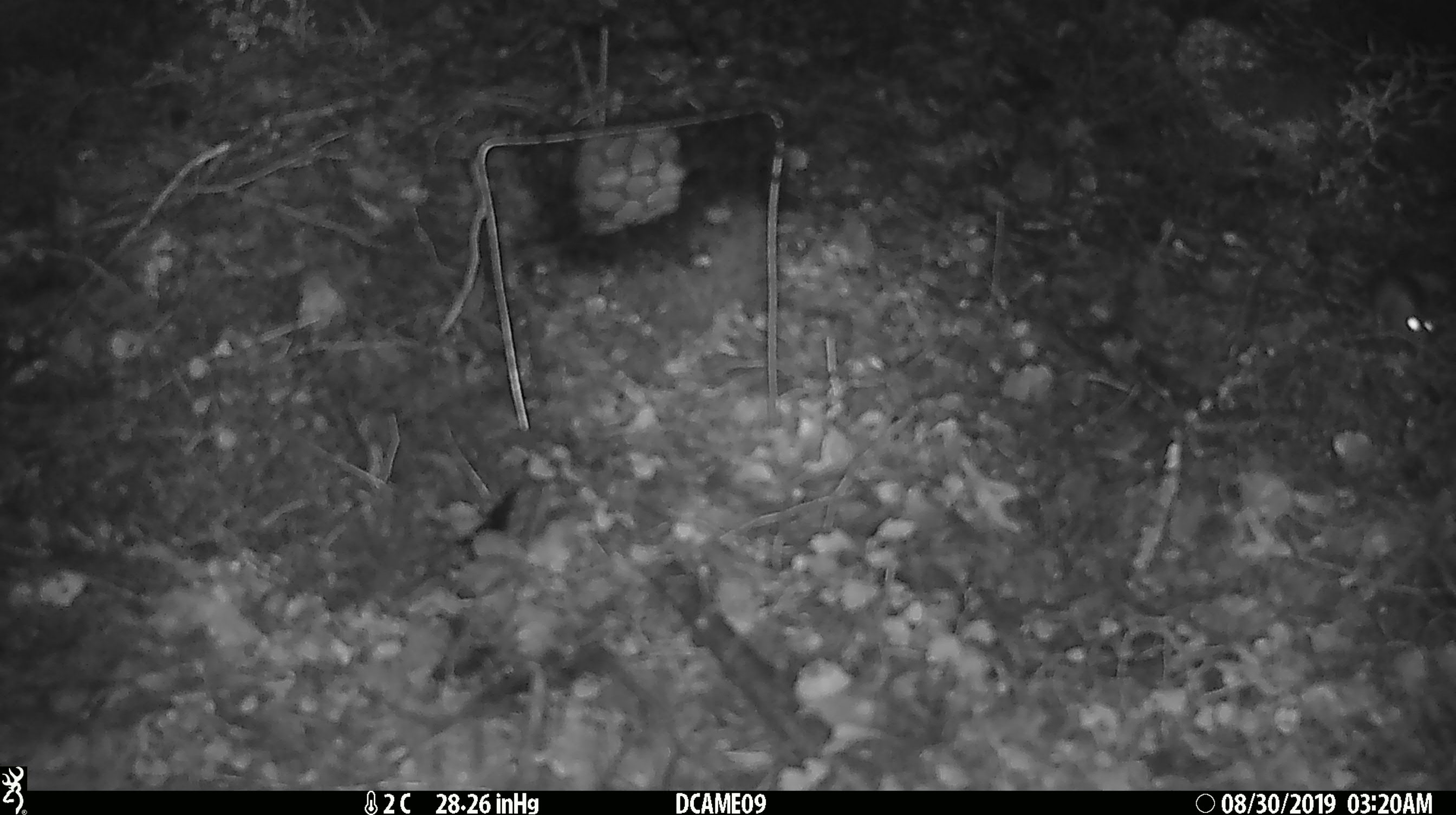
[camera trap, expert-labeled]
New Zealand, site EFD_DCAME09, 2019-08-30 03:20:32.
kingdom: Animalia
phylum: Chordata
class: Mammalia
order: Rodentia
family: Muridae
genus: Mus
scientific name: Mus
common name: mouse